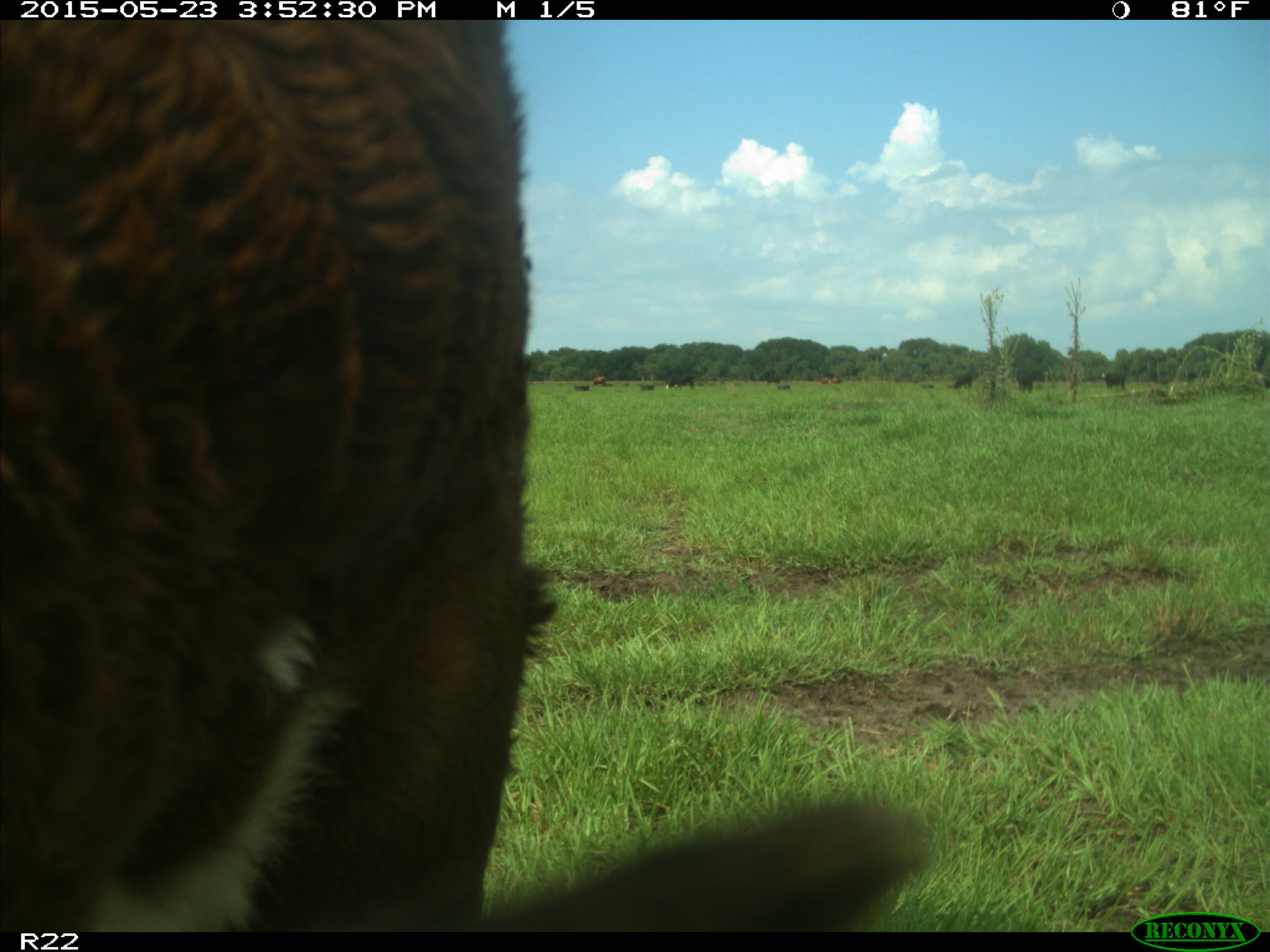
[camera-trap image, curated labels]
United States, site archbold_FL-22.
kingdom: Animalia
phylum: Chordata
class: Mammalia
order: Artiodactyla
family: Bovidae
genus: Bos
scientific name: Bos taurus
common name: domestic cow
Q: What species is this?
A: Bos taurus (domestic cow).